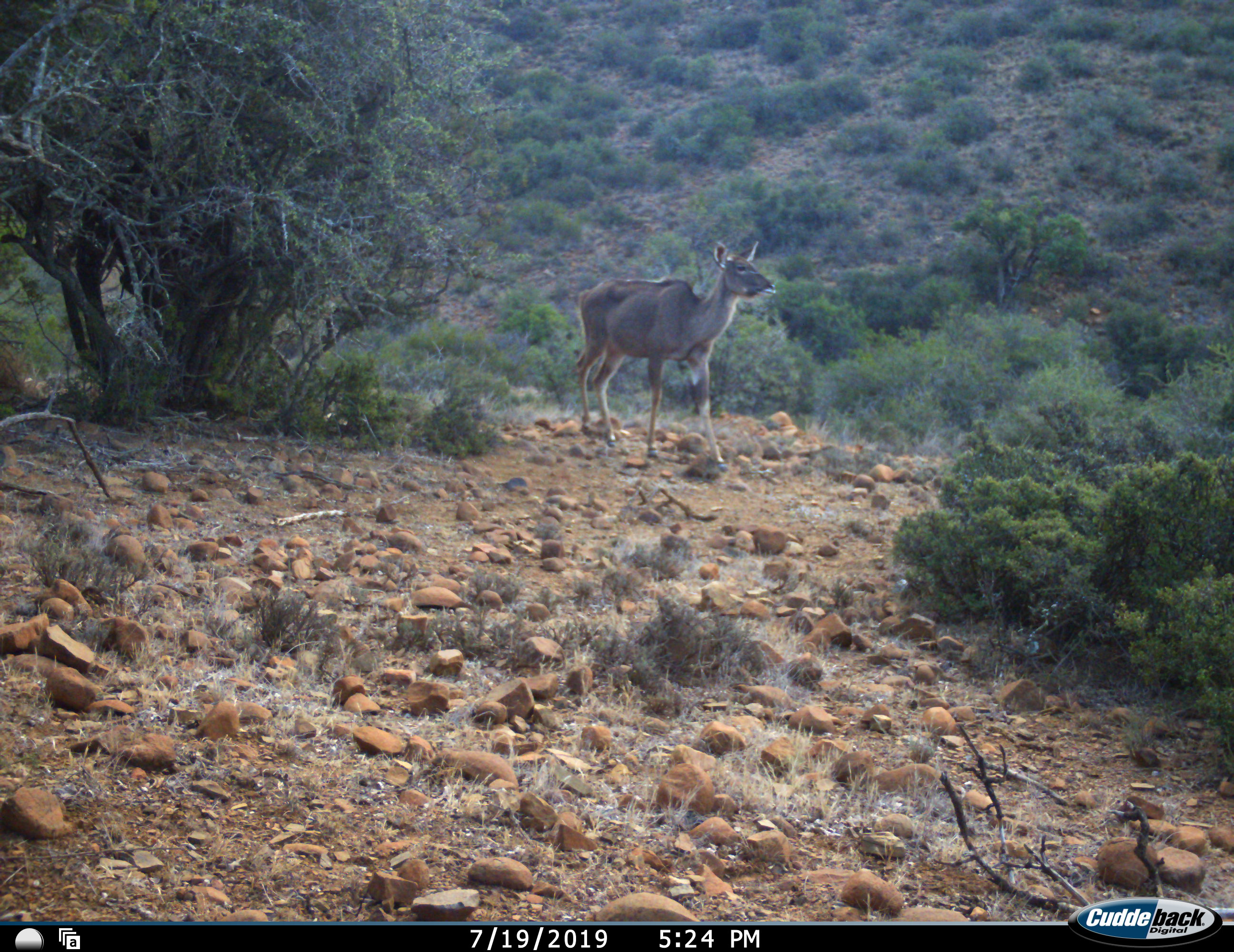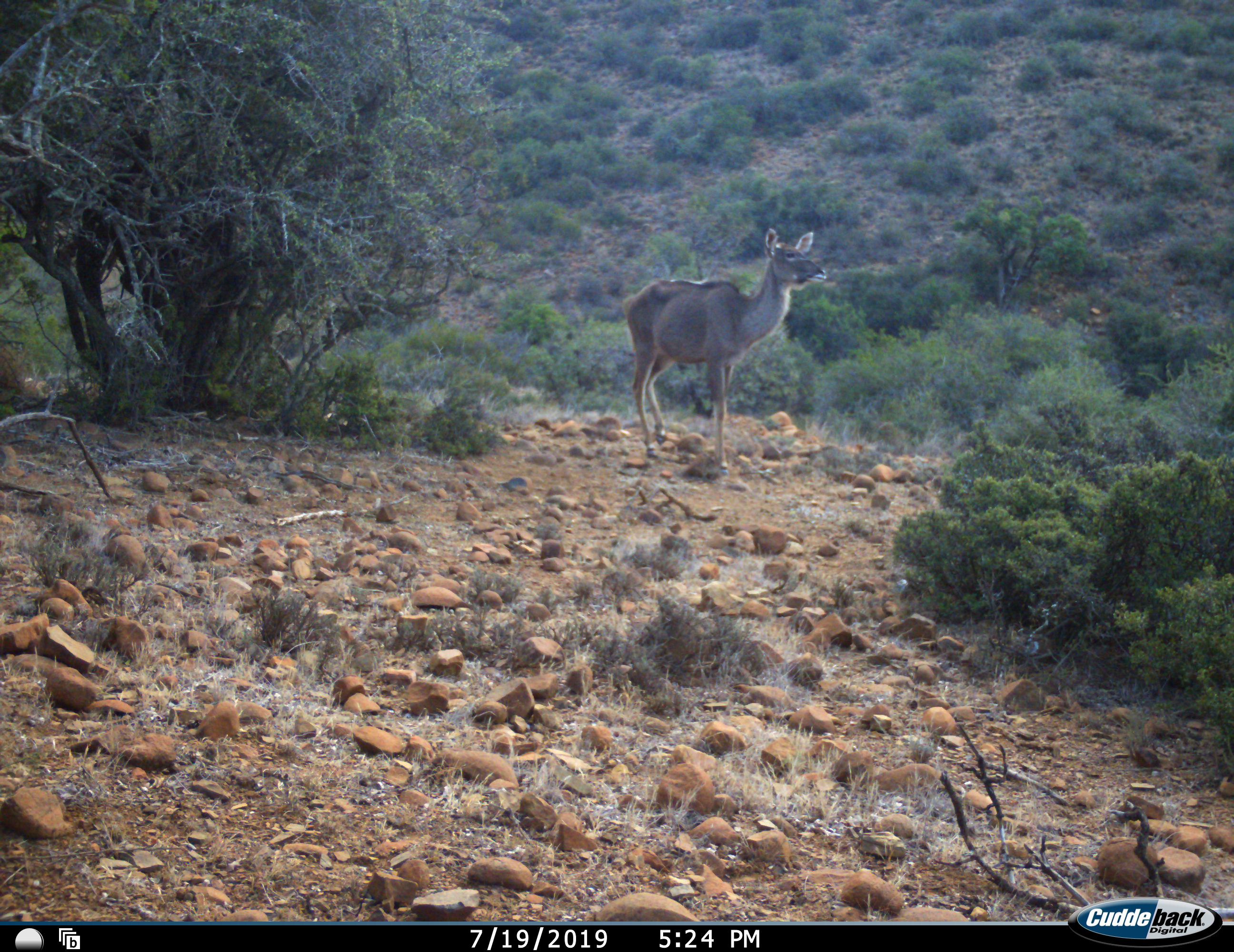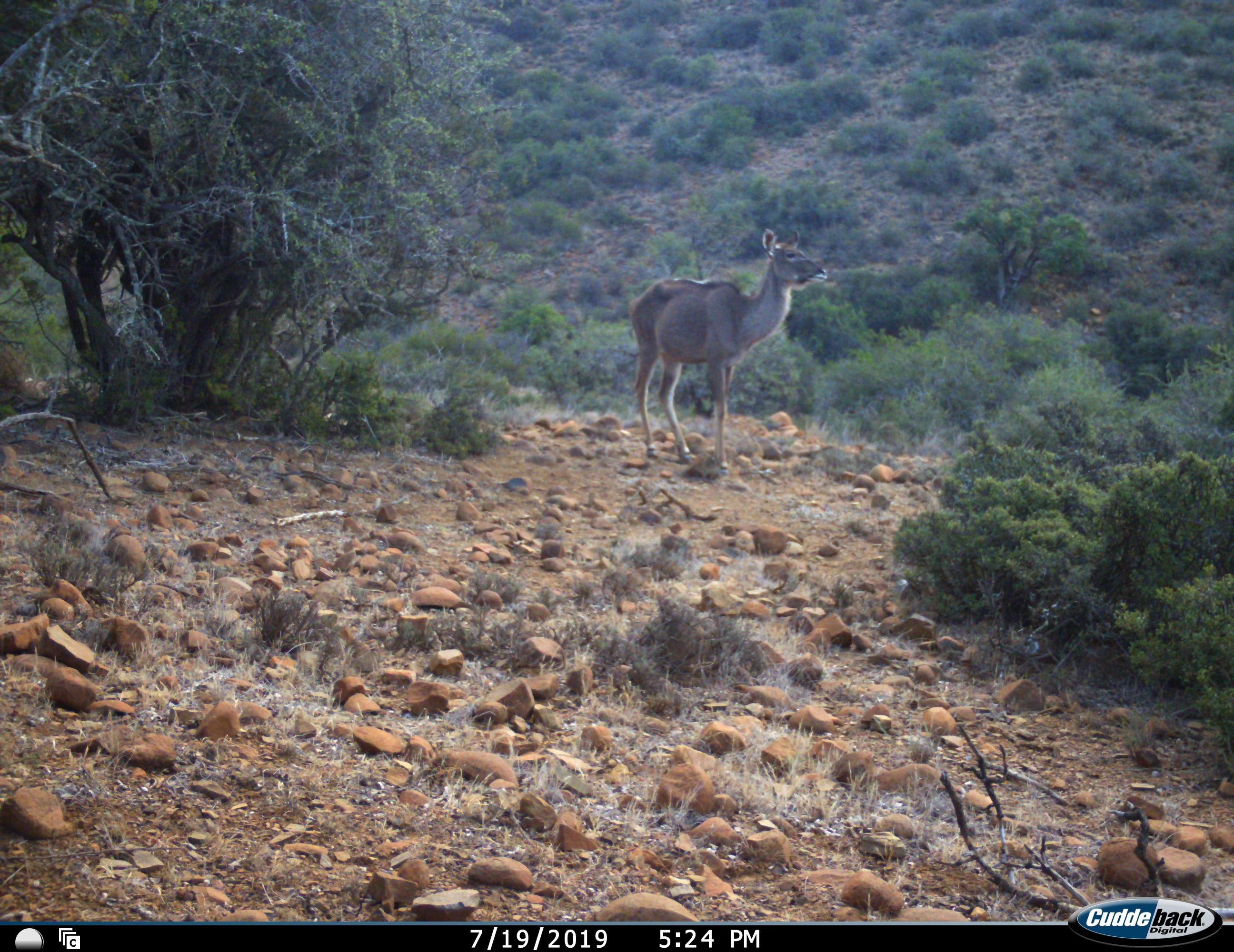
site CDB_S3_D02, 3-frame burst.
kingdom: Animalia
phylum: Chordata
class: Mammalia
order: Artiodactyla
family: Bovidae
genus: Tragelaphus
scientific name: Tragelaphus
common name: kudu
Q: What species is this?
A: Kudu (Tragelaphus).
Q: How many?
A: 1.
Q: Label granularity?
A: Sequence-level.